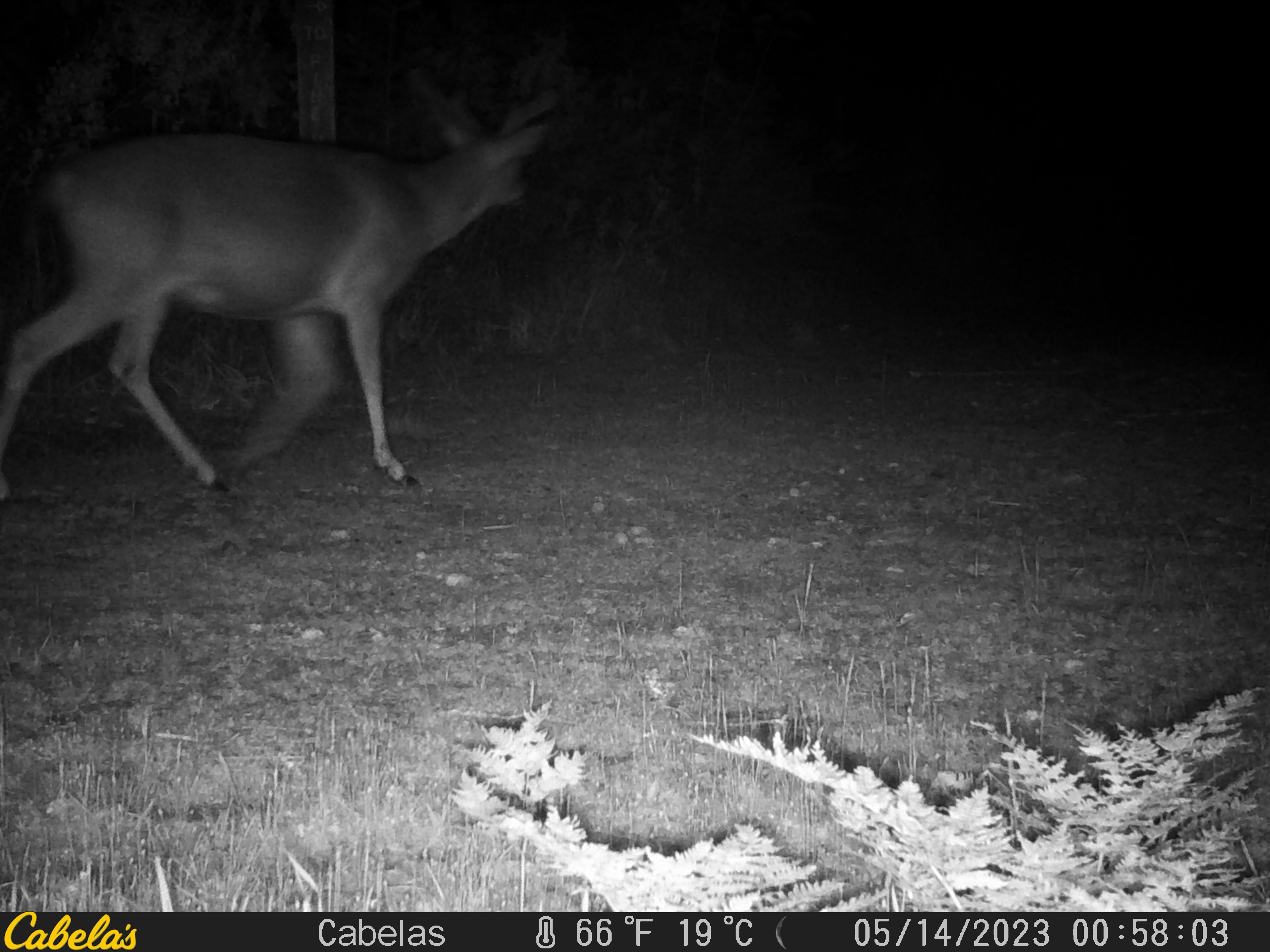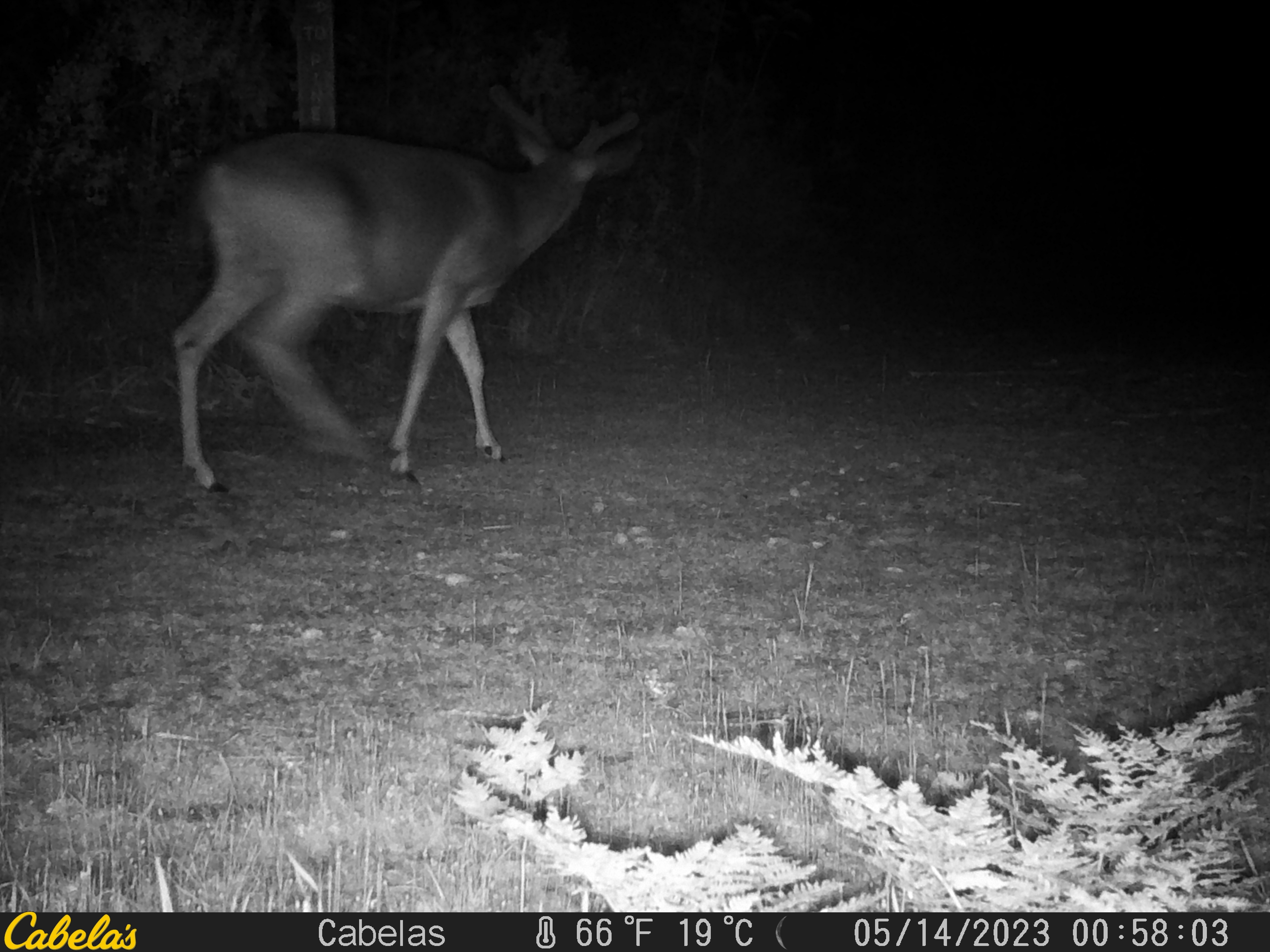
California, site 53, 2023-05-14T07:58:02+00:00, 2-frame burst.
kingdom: Animalia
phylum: Chordata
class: Mammalia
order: Artiodactyla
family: Cervidae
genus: Odocoileus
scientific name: Odocoileus hemionus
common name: mule deer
Mule deer (Odocoileus hemionus).